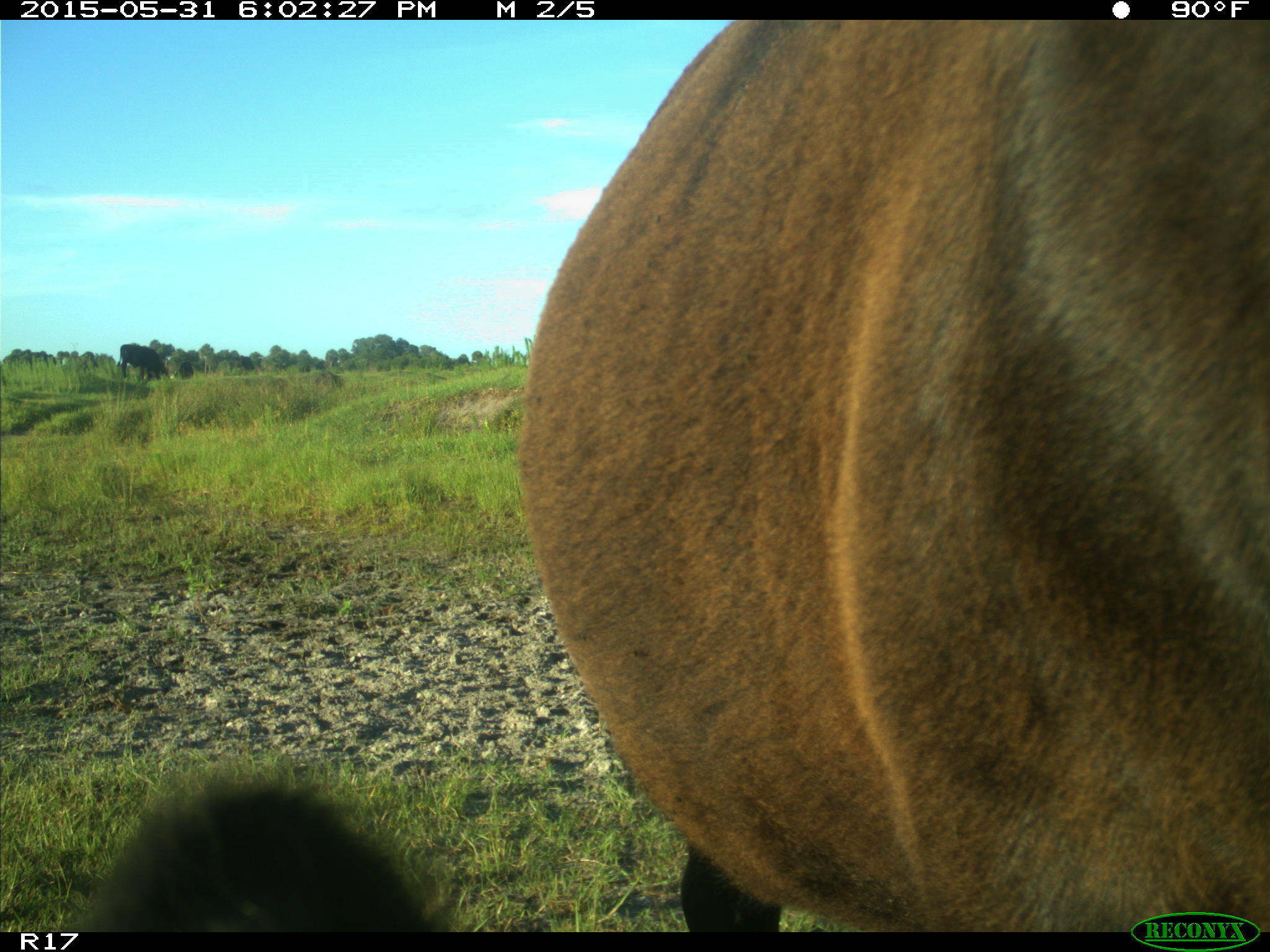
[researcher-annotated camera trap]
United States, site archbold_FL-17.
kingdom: Animalia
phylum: Chordata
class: Mammalia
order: Artiodactyla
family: Bovidae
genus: Bos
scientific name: Bos taurus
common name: domestic cow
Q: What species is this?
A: Bos taurus (domestic cow).